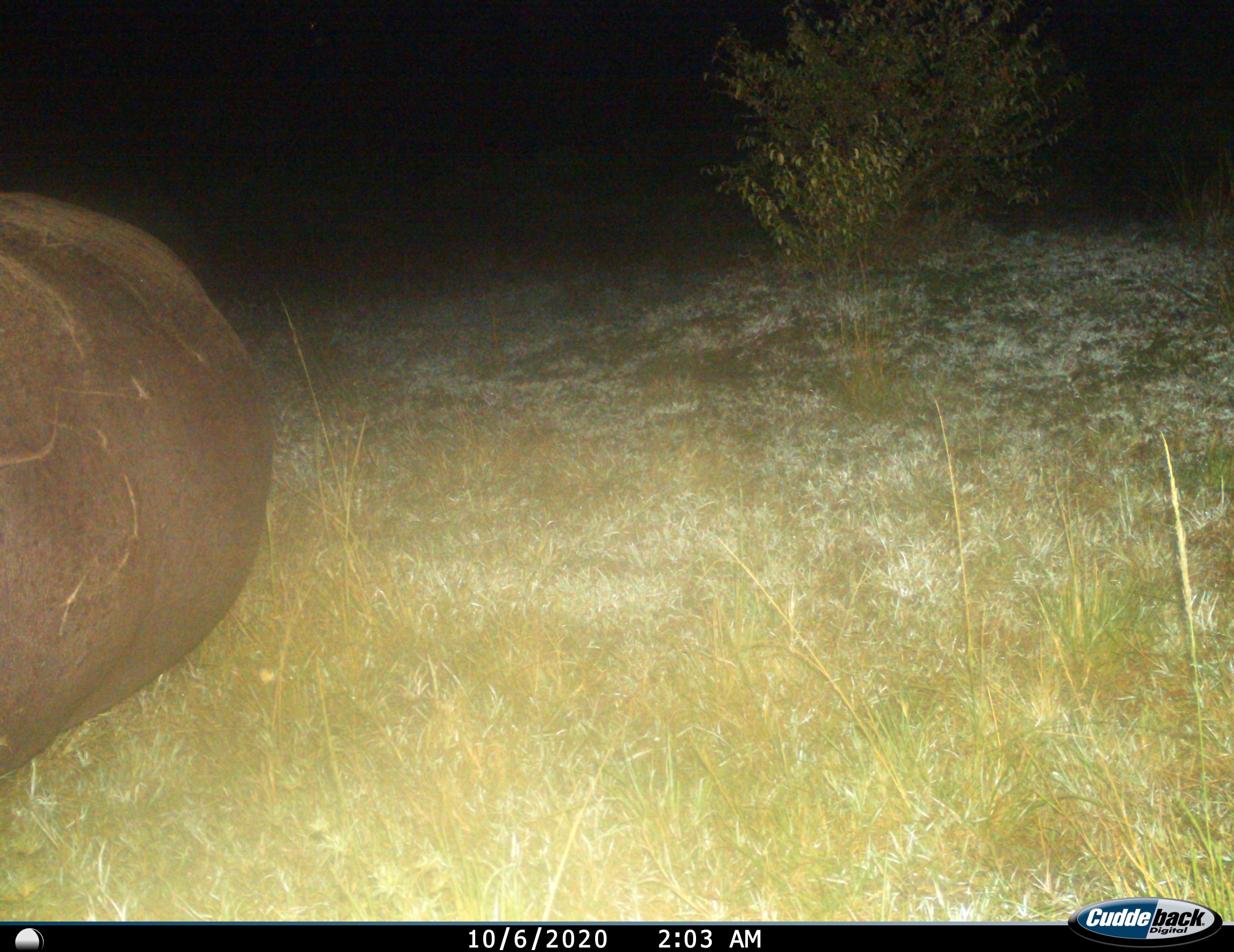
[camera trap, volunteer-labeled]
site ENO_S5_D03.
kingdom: Animalia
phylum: Chordata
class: Mammalia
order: Artiodactyla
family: Hippopotamidae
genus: Hippopotamus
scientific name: Hippopotamus amphibius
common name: hippopotamus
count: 1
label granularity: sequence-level